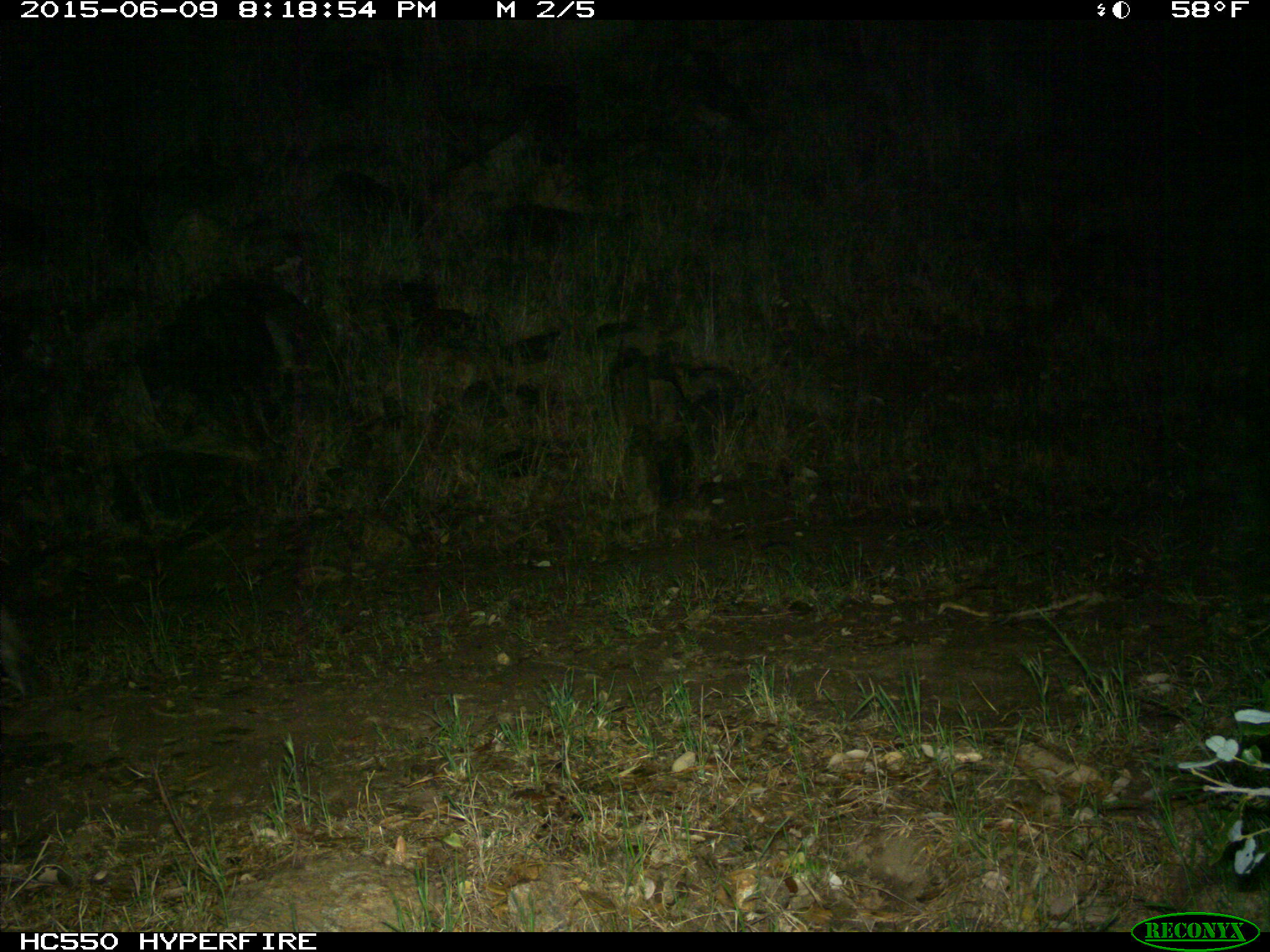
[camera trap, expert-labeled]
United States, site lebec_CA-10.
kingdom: Animalia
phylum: Chordata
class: Mammalia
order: Carnivora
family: Felidae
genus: Lynx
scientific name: Lynx rufus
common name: bobcat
Lynx rufus (bobcat).